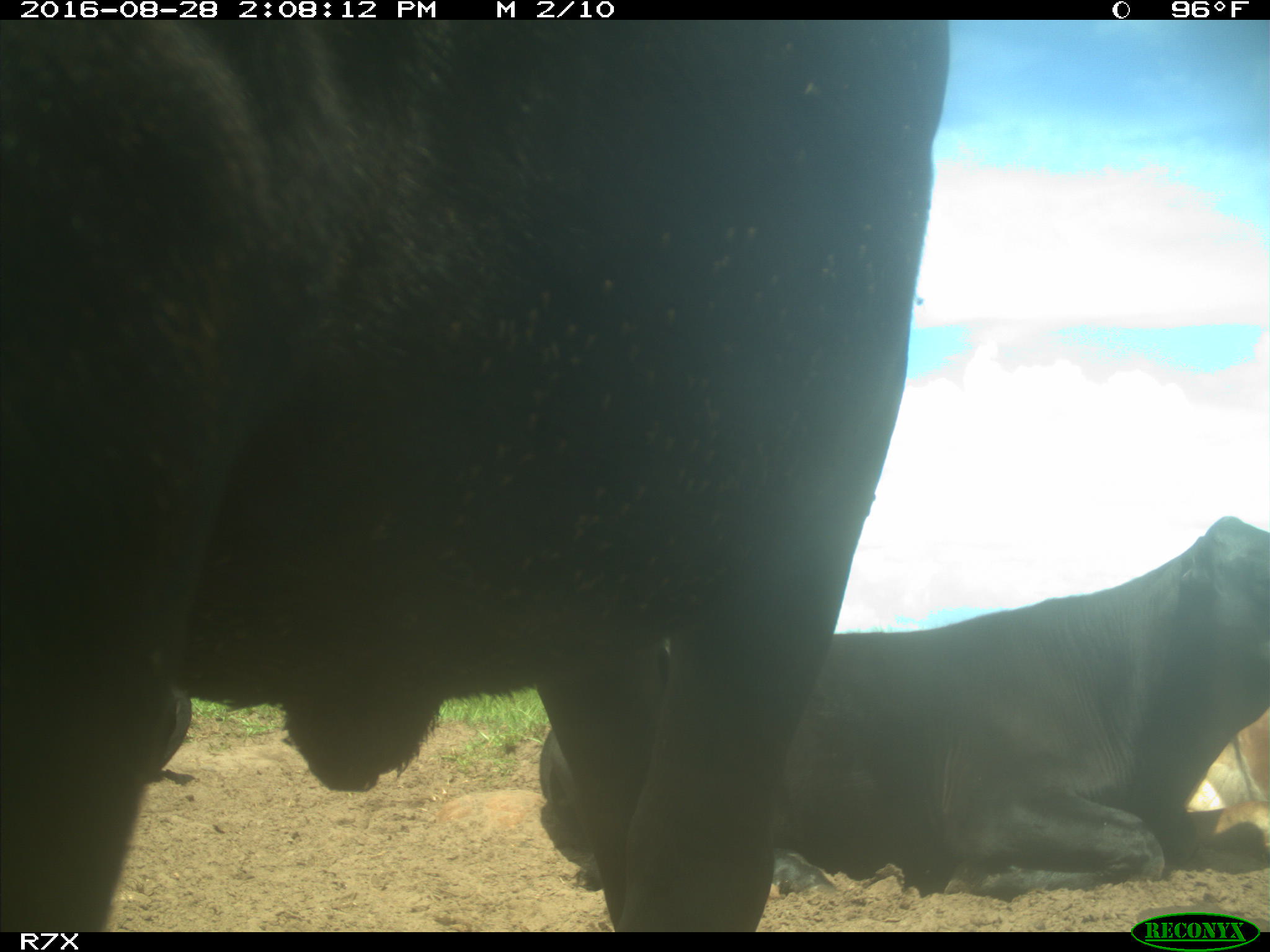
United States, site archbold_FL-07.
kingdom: Animalia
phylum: Chordata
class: Mammalia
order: Artiodactyla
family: Bovidae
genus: Bos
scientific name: Bos taurus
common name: domestic cow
Bos taurus (domestic cow).